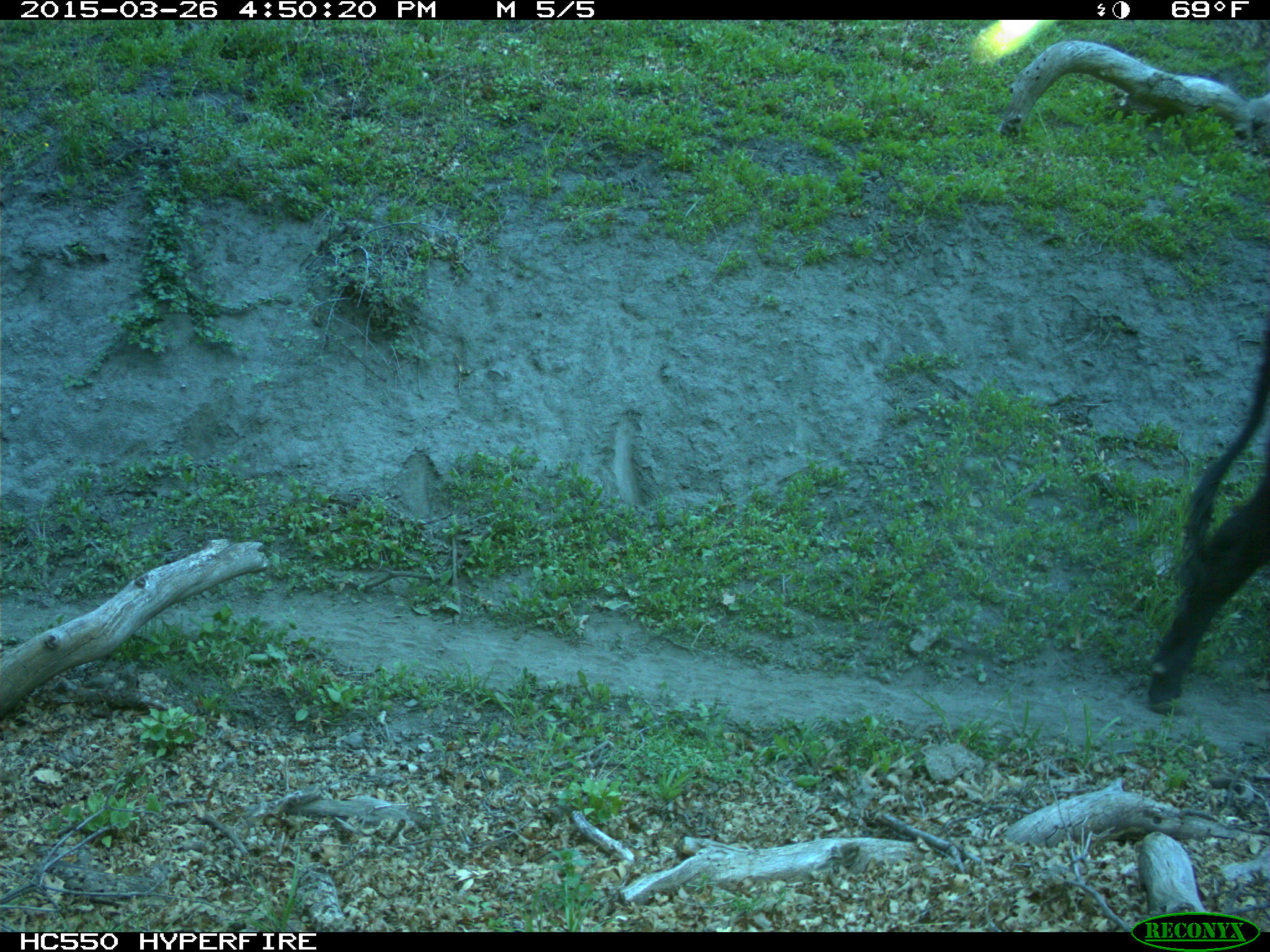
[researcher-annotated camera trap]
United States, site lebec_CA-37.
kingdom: Animalia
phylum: Chordata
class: Mammalia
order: Artiodactyla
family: Bovidae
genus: Bos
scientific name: Bos taurus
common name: domestic cow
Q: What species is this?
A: Bos taurus (domestic cow).